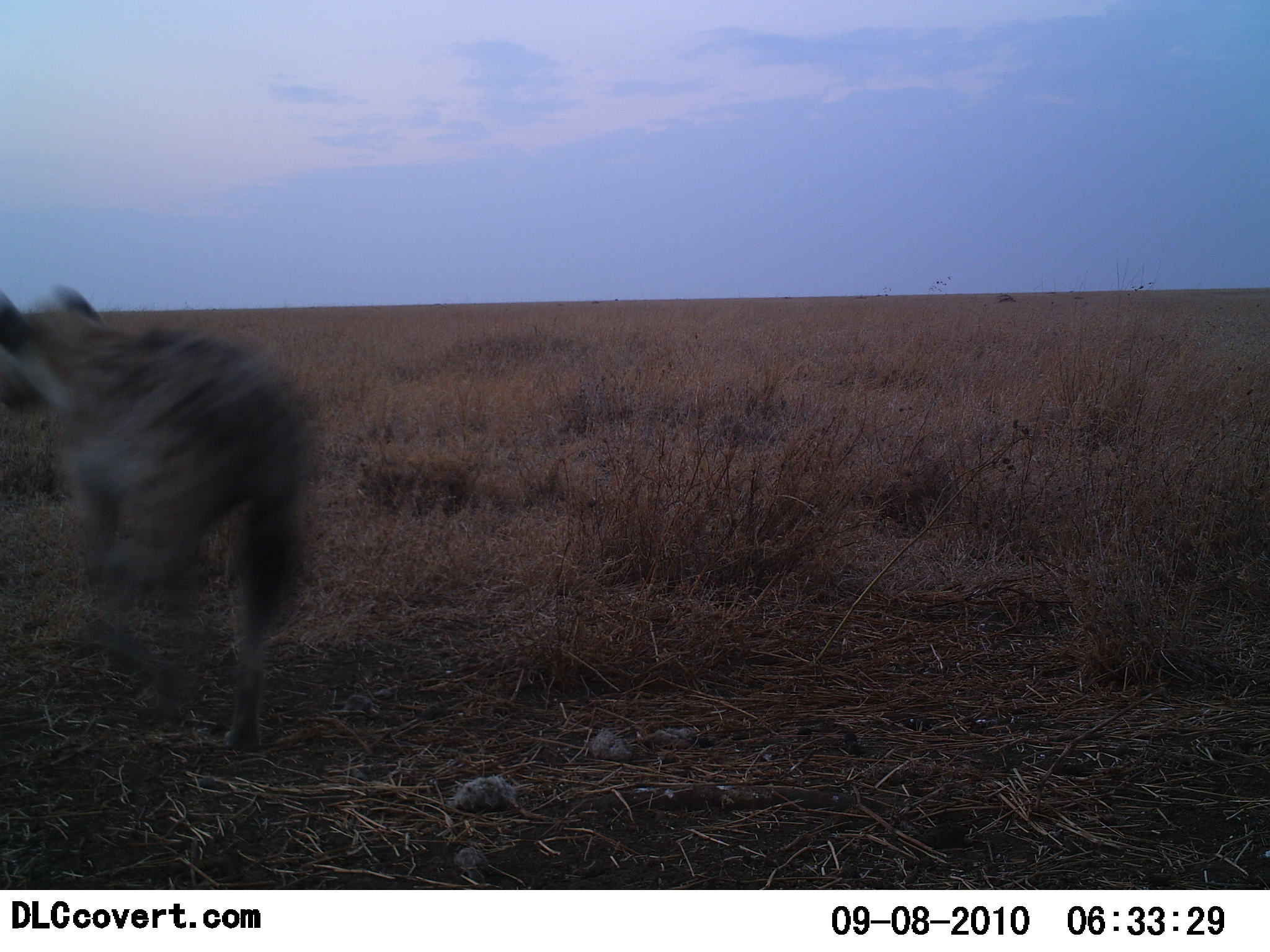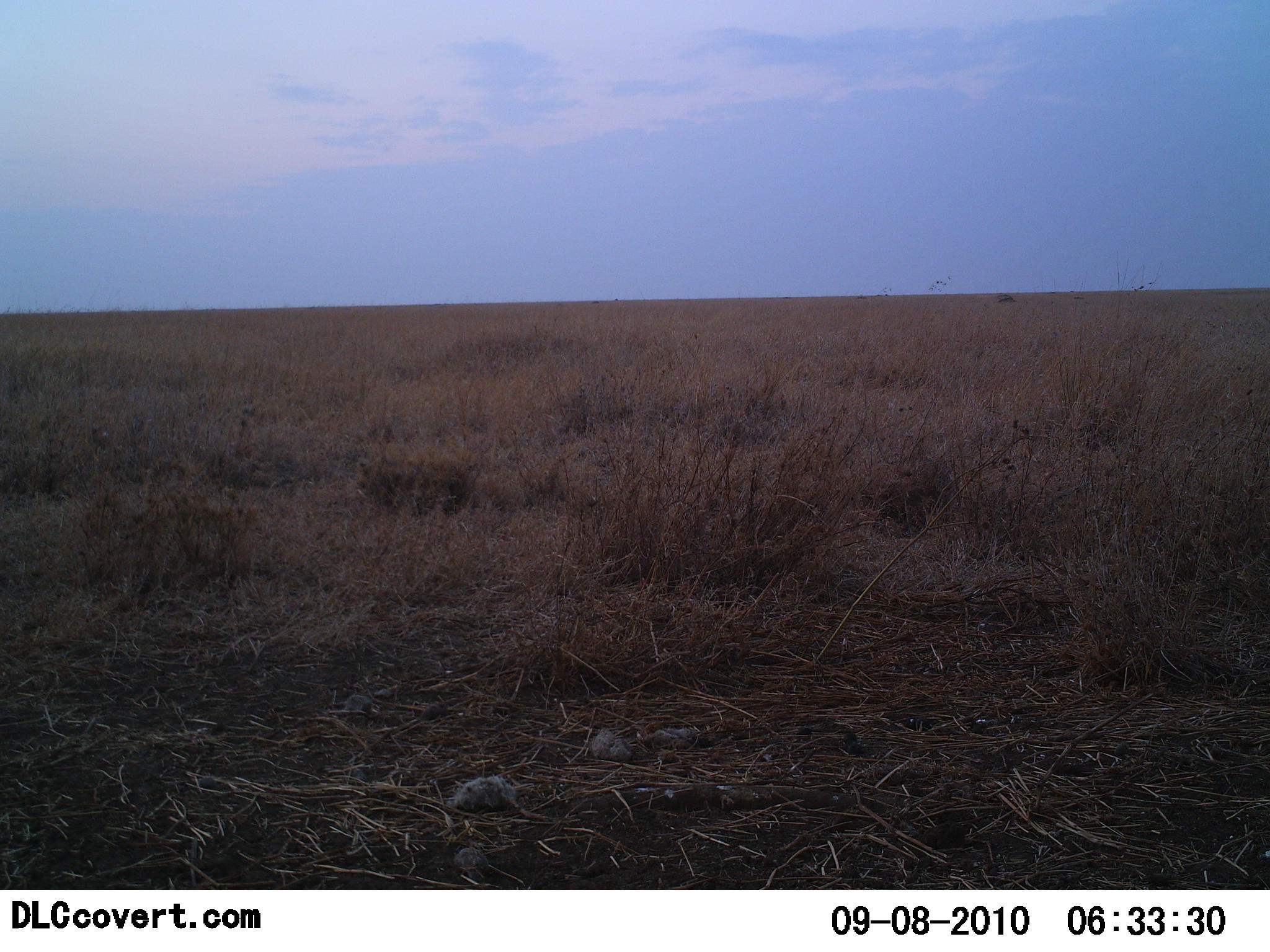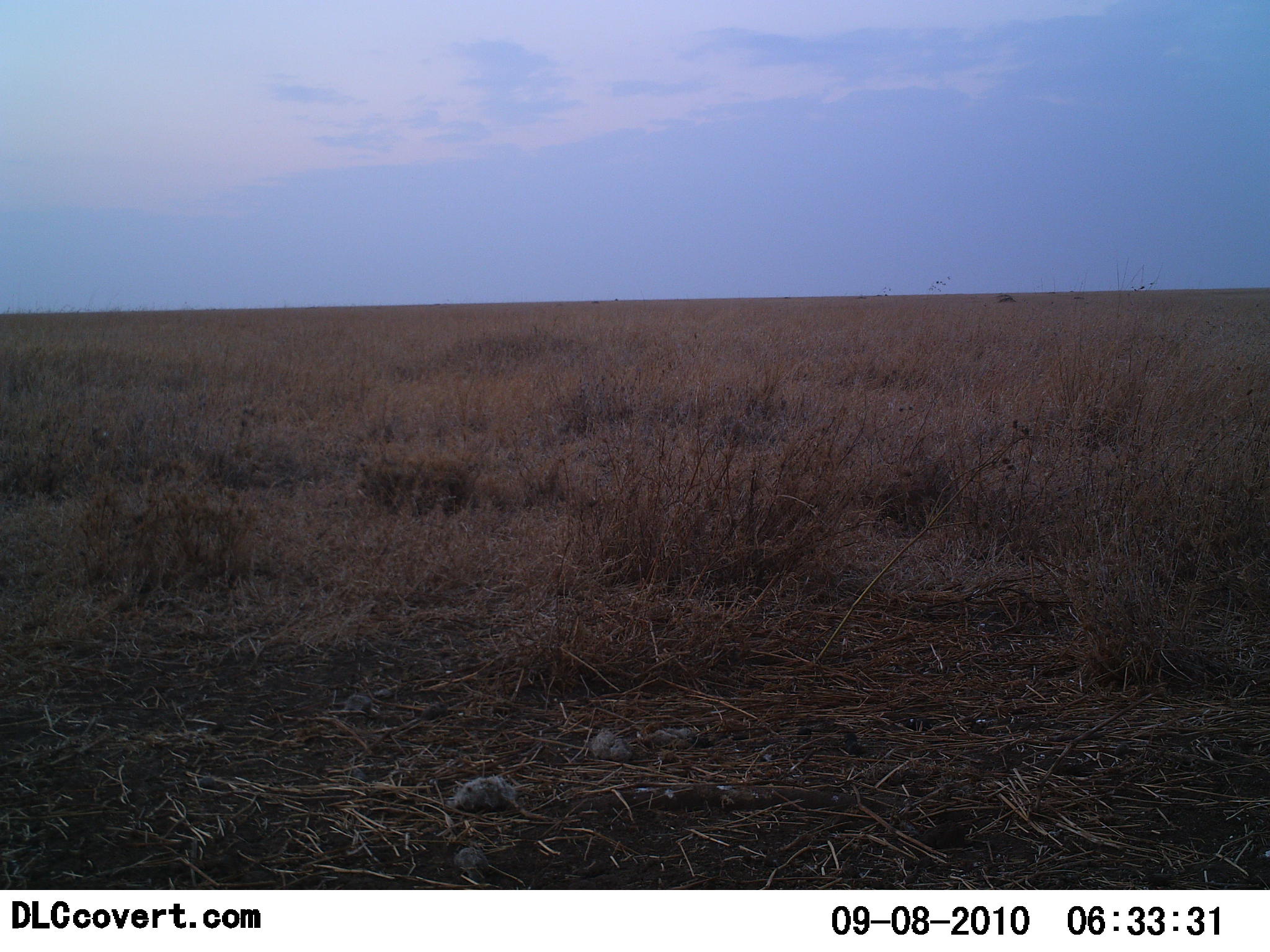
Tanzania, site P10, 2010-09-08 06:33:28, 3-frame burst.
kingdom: Animalia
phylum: Chordata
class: Mammalia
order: Carnivora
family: Hyaenidae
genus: Crocuta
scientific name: Crocuta crocuta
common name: spotted hyena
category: hyenaspotted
Hyenaspotted (spotted hyena) (Crocuta crocuta), count 1. Behavior (volunteer vote fractions): standing 8%, resting 0%, moving 92%, interacting 0%. Young present (vote fraction): 0%. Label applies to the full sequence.